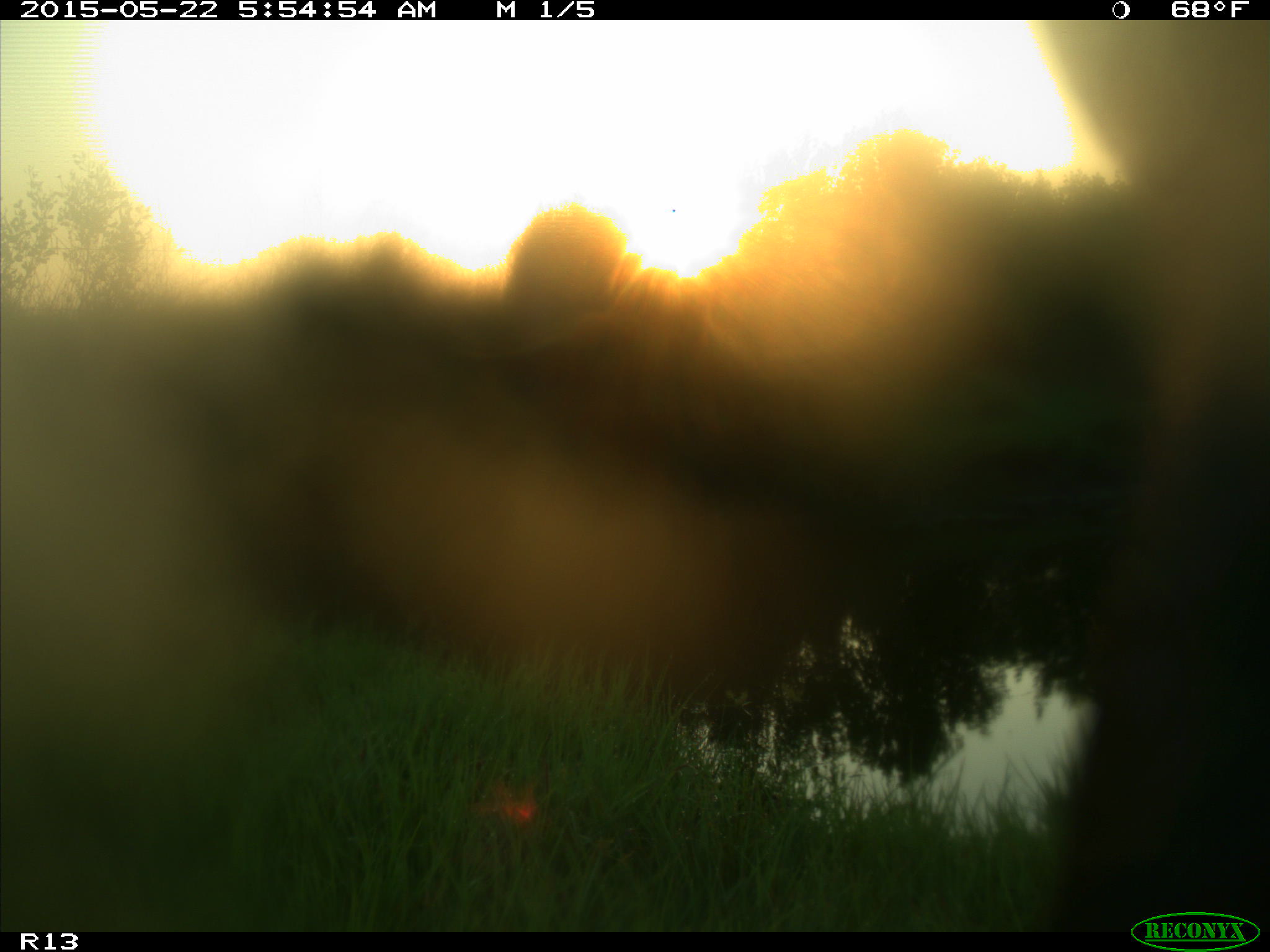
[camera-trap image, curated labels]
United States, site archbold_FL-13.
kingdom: Animalia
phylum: Chordata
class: Mammalia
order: Artiodactyla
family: Bovidae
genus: Bos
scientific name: Bos taurus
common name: domestic cow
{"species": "Bos taurus (domestic cow)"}